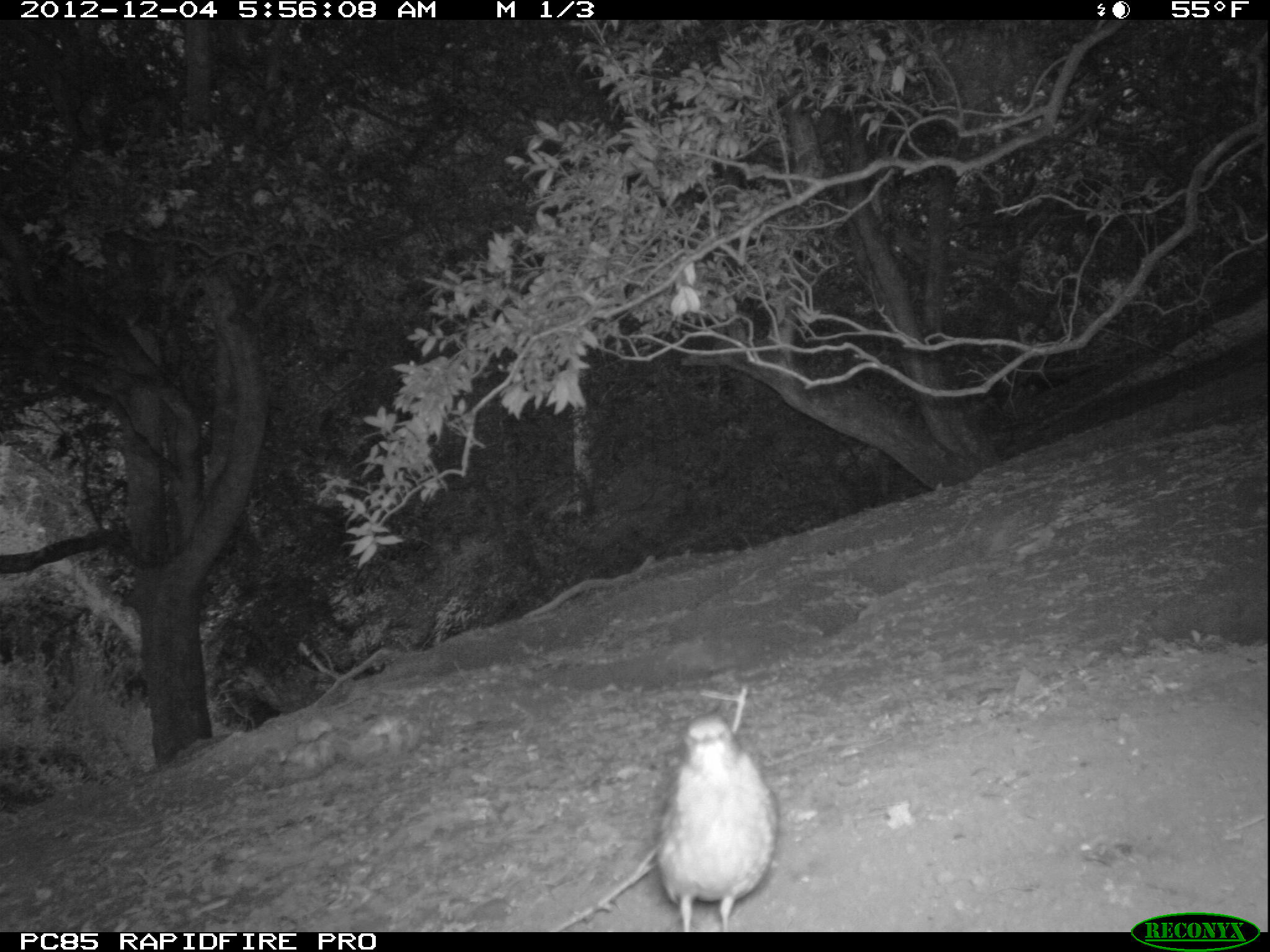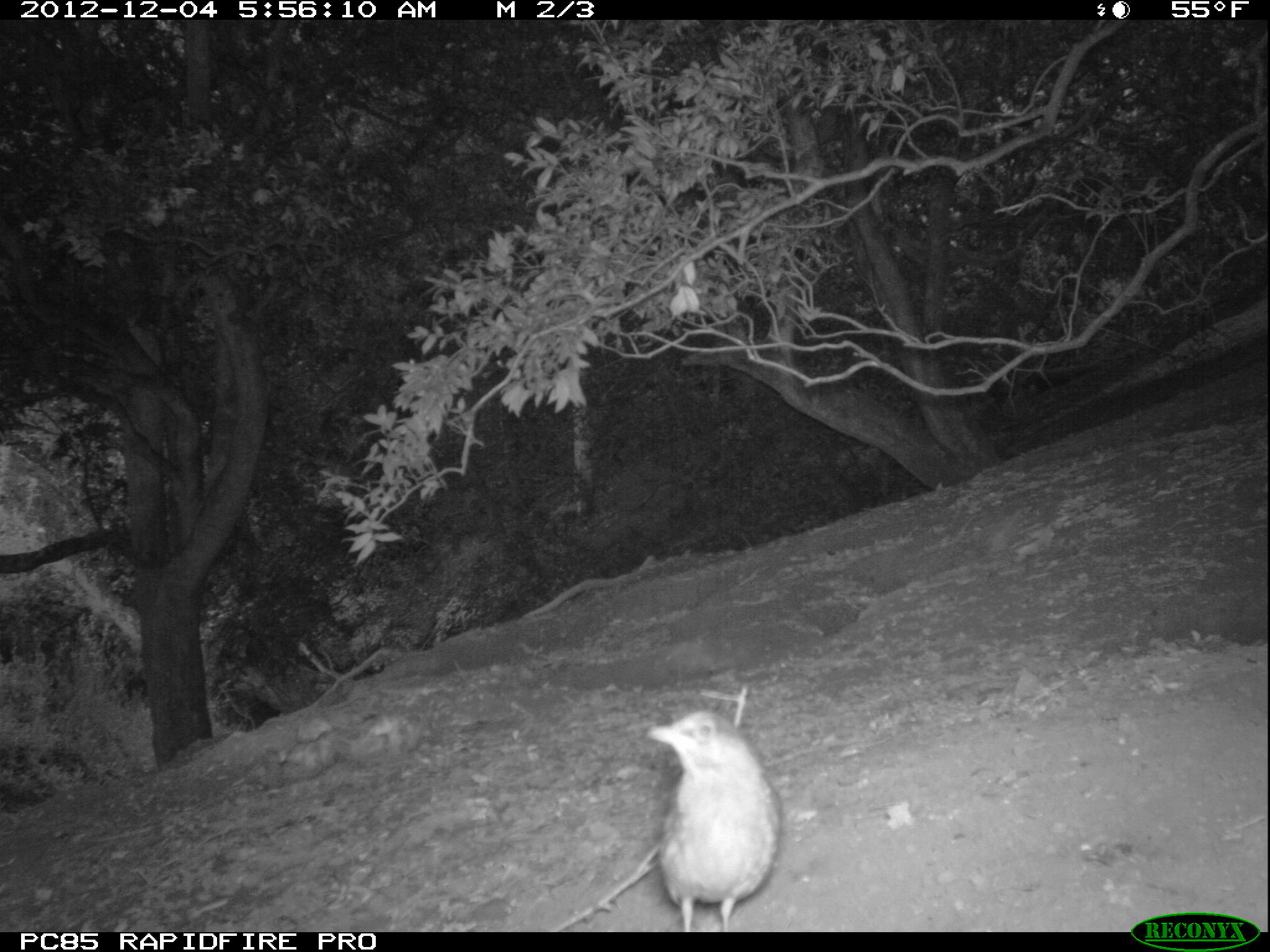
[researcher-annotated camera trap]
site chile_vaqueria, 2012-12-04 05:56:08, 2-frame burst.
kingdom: Animalia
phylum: Chordata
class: Aves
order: Passeriformes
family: Turdidae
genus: Turdus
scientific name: Turdus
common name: thrush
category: zorzal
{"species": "zorzal (thrush) (Turdus)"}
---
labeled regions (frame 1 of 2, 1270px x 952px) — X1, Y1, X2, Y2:
zorzal: 649, 701, 777, 932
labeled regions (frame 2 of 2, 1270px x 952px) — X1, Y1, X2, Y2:
zorzal: 641, 708, 783, 930